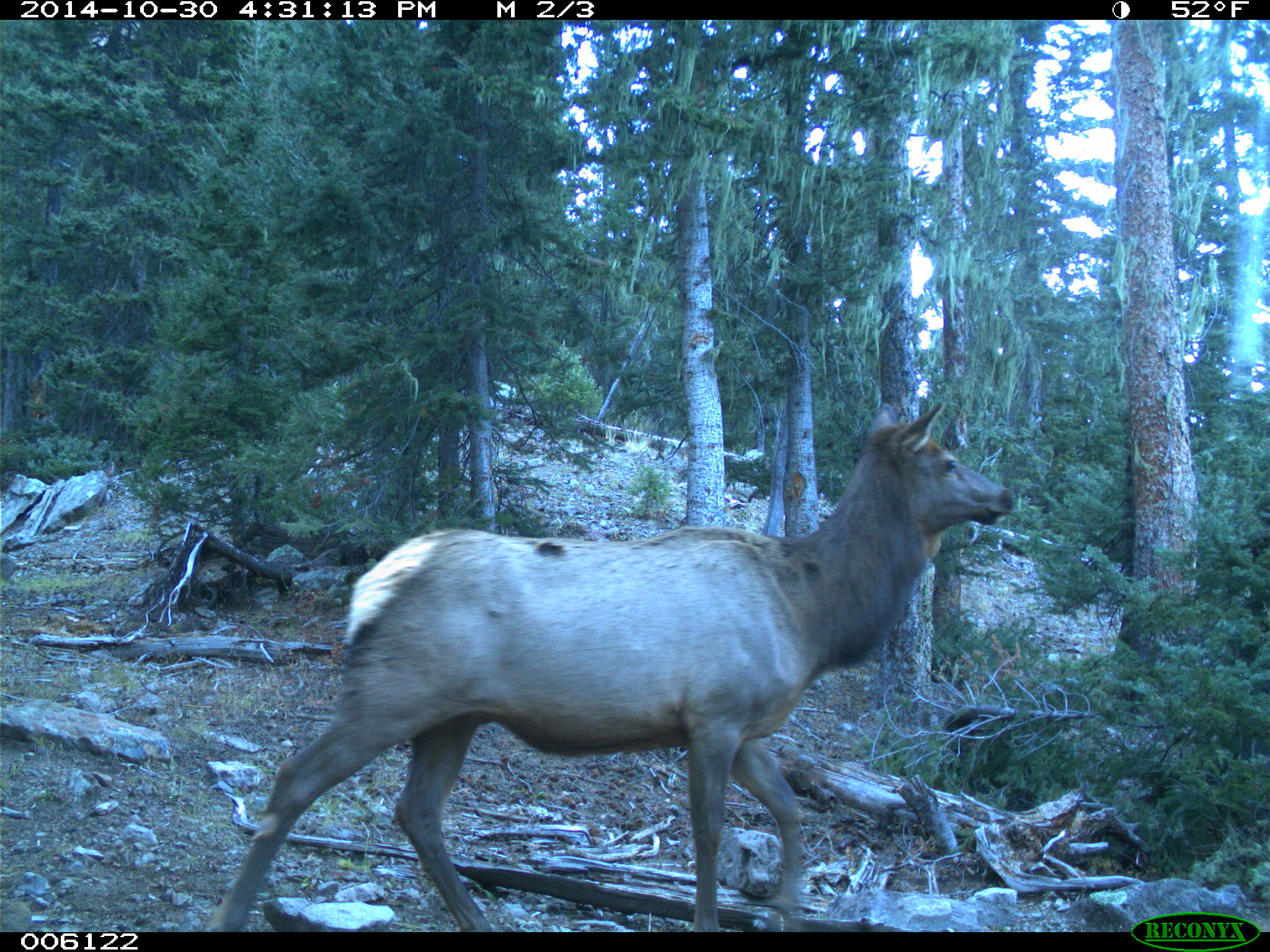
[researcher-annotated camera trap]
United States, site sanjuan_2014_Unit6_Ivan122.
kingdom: Animalia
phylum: Chordata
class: Mammalia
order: Artiodactyla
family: Cervidae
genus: Cervus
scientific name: Cervus elaphus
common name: red deer